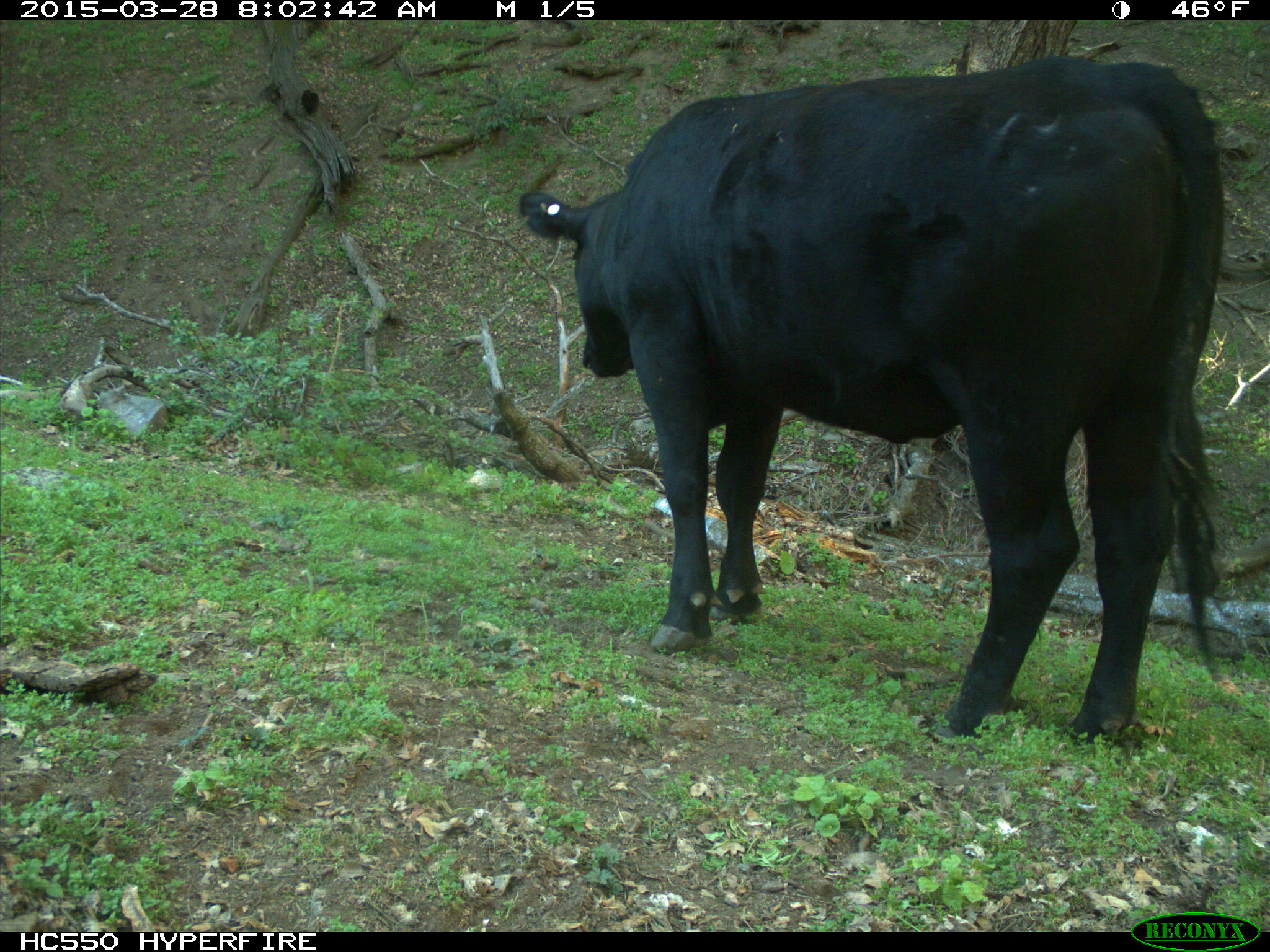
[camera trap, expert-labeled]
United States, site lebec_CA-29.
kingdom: Animalia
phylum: Chordata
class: Mammalia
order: Artiodactyla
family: Bovidae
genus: Bos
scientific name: Bos taurus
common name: domestic cow